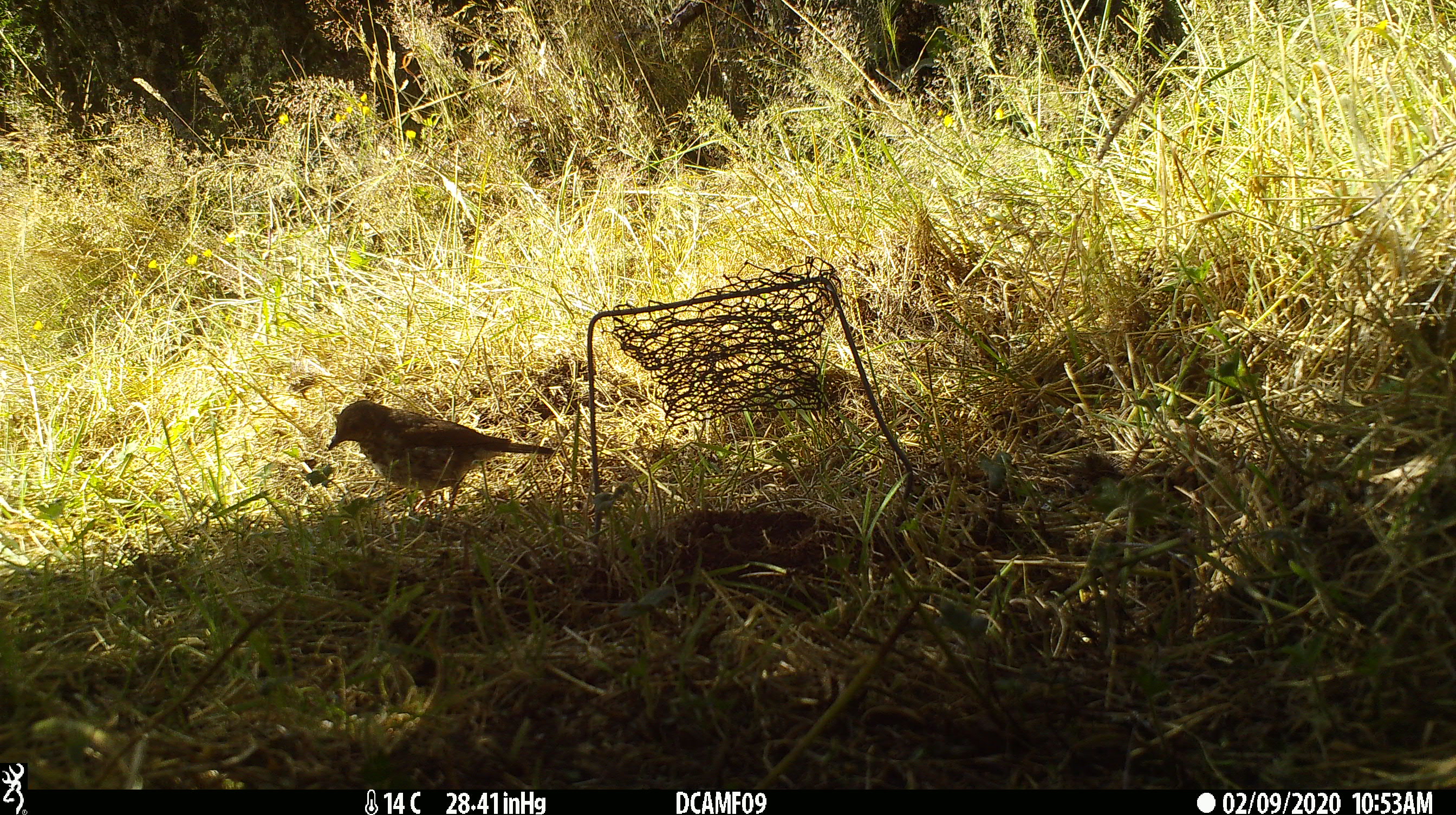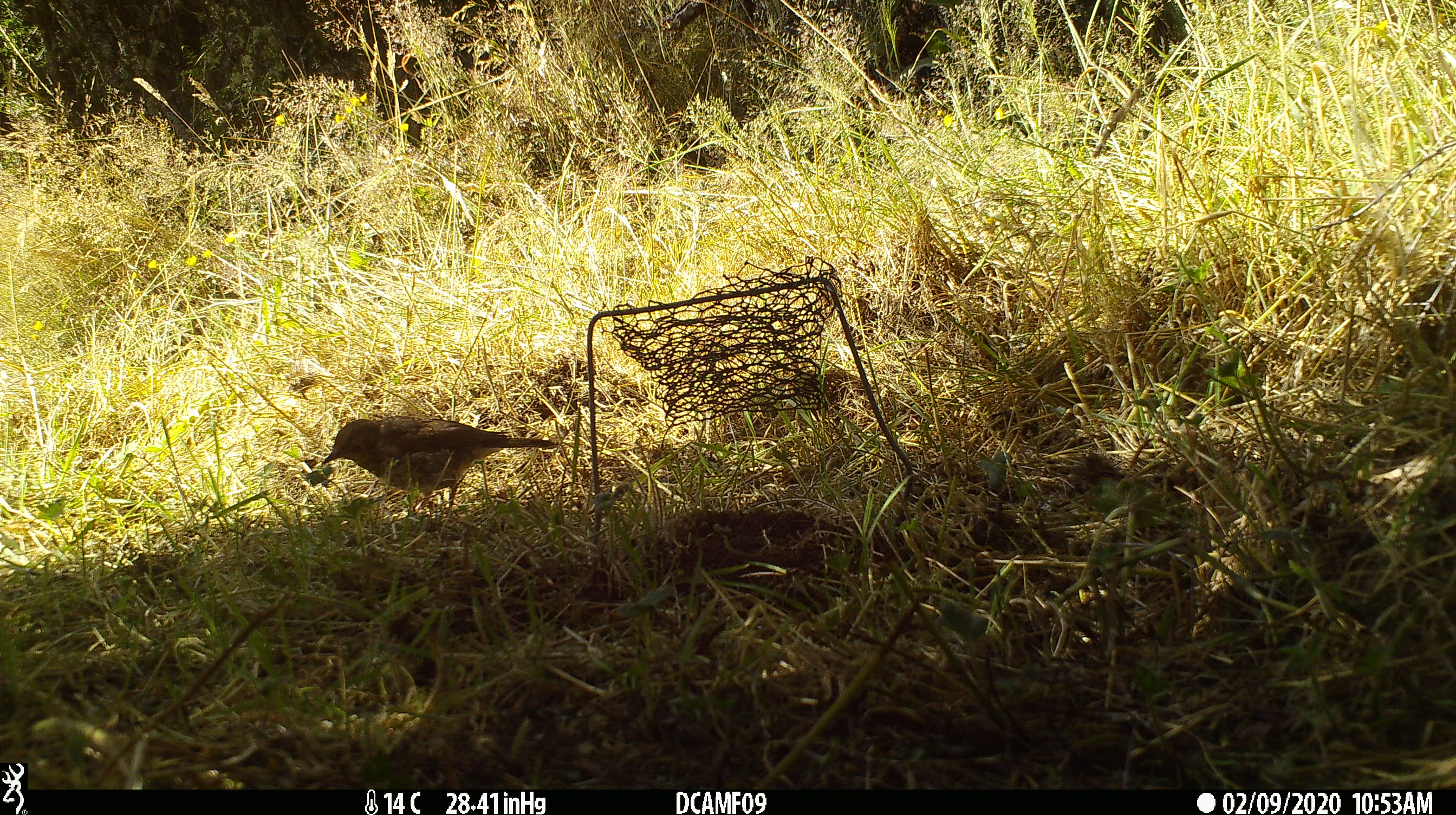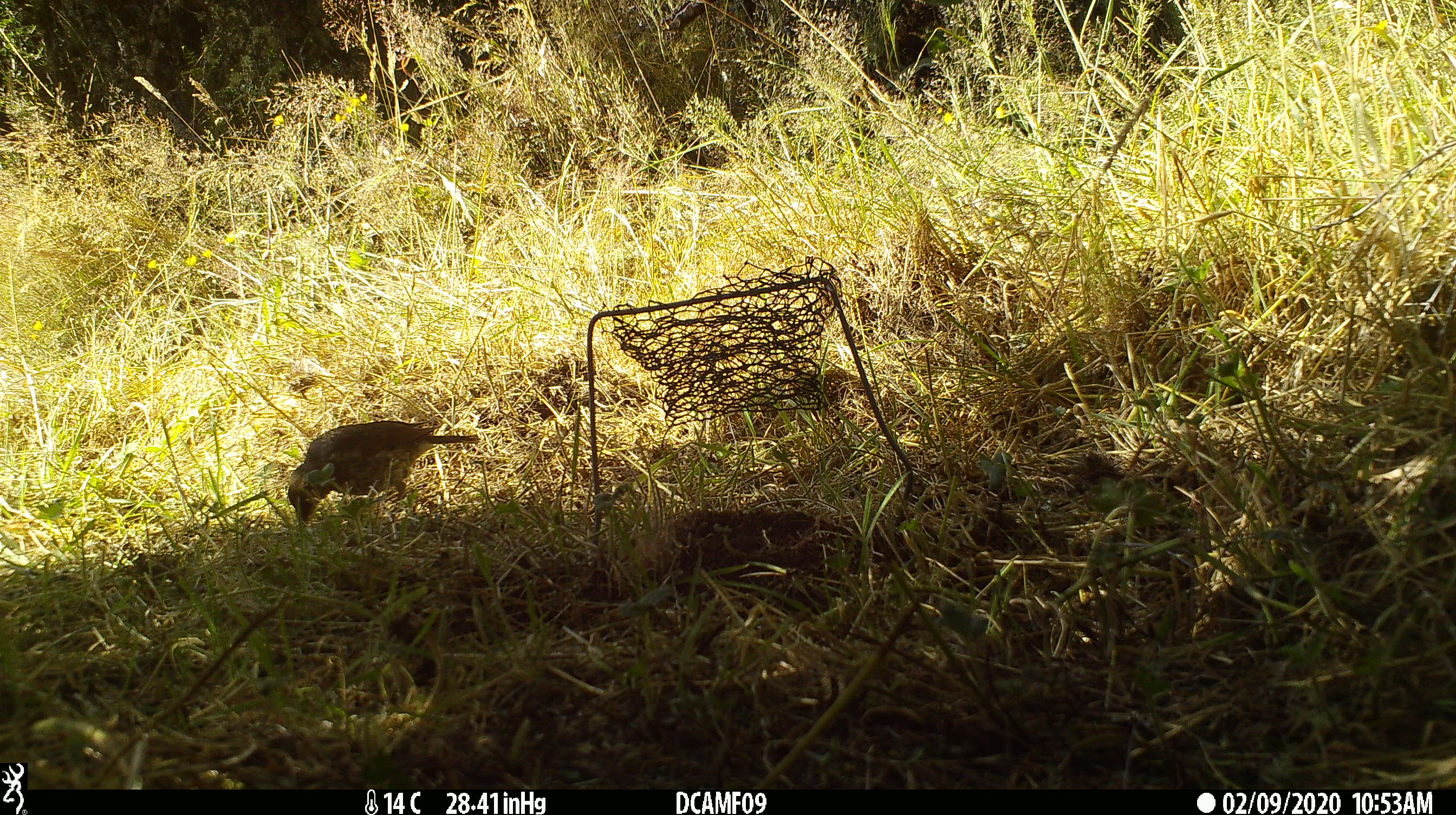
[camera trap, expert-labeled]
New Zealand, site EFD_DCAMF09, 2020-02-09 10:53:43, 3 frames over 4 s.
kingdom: Animalia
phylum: Chordata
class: Aves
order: Passeriformes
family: Turdidae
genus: Turdus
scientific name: Turdus philomelos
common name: song thrush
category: thrush